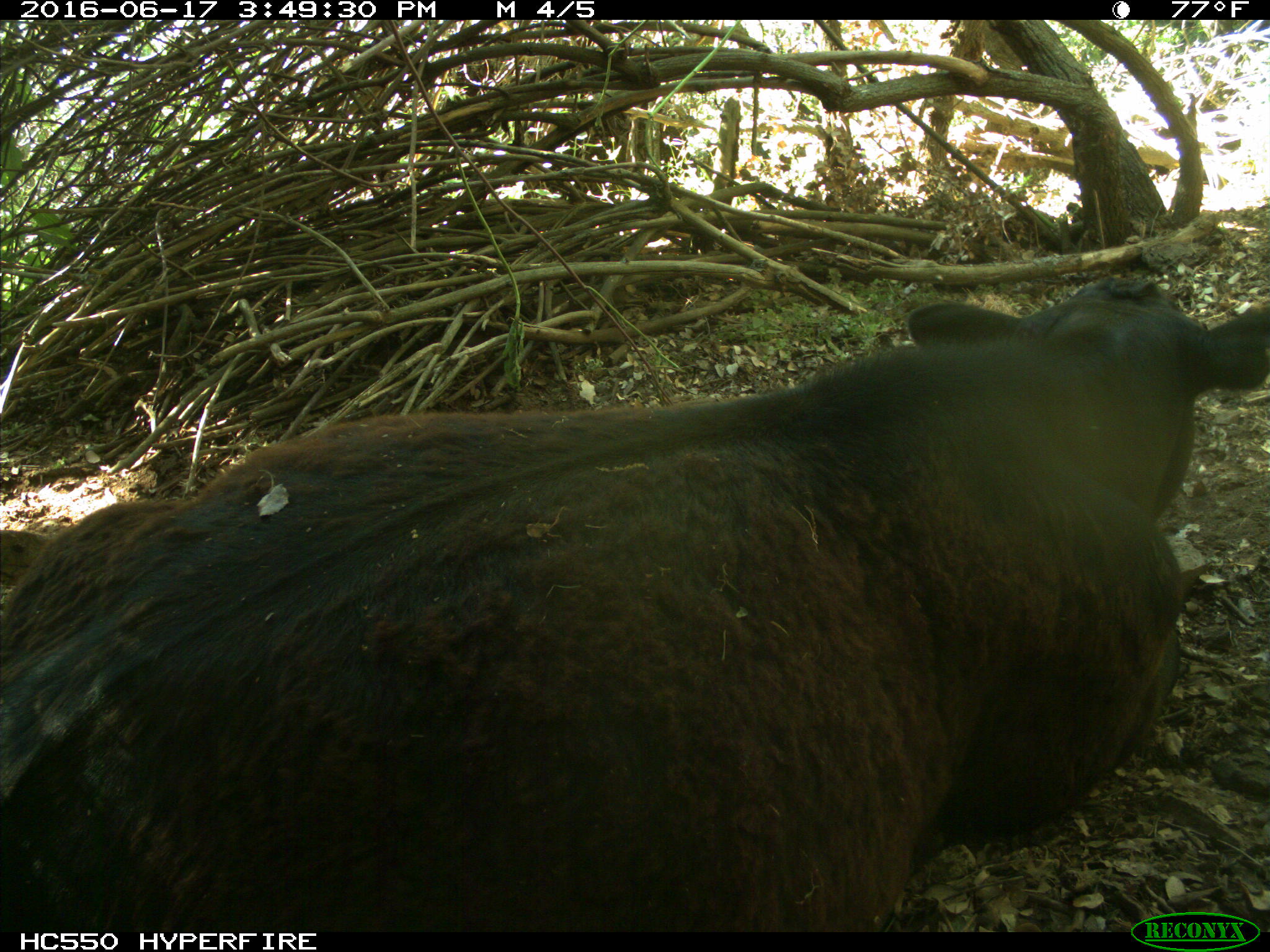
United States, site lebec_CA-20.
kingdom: Animalia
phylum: Chordata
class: Mammalia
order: Artiodactyla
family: Bovidae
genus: Bos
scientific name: Bos taurus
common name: domestic cow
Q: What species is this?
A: Bos taurus (domestic cow).